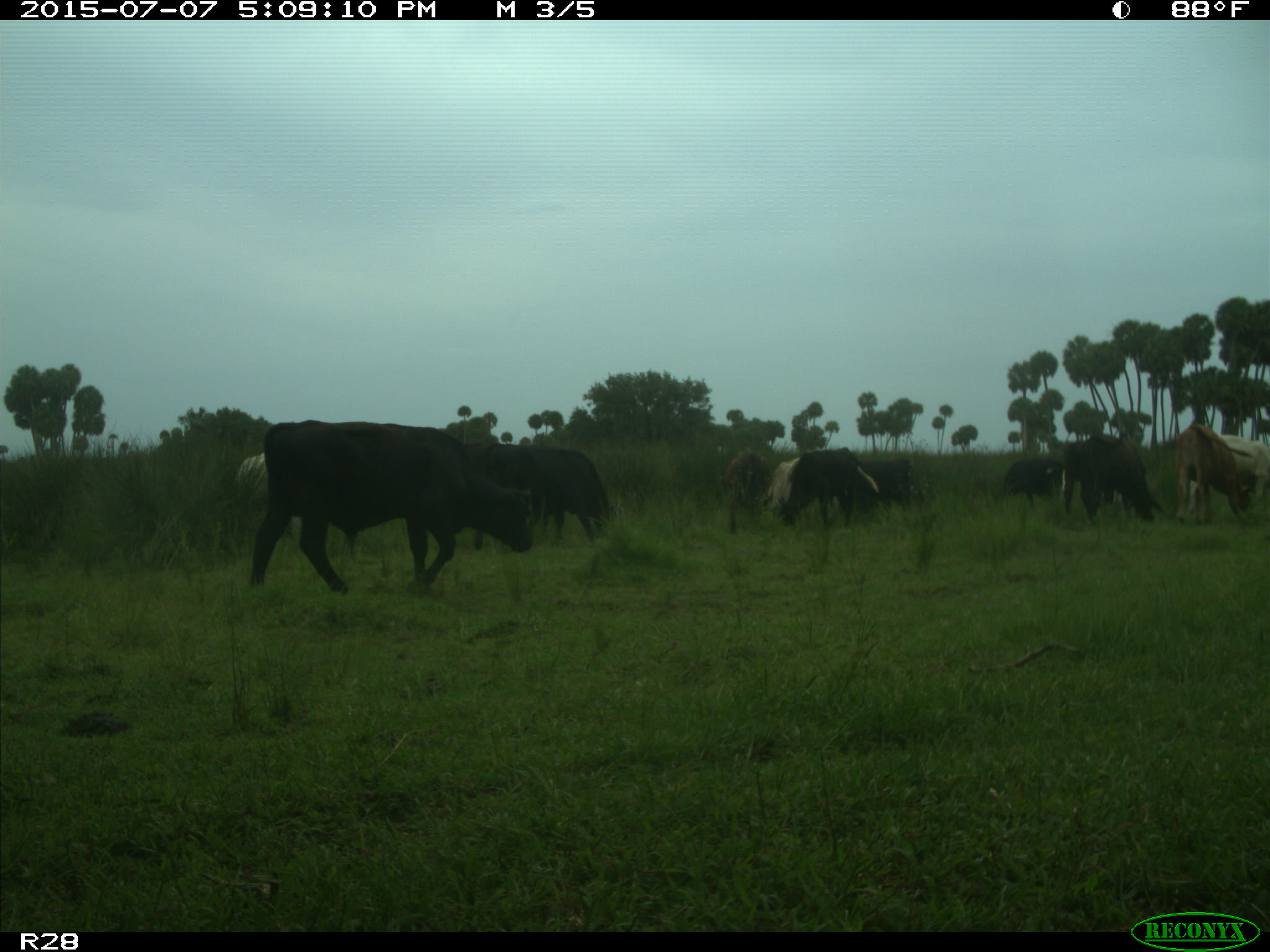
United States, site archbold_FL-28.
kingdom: Animalia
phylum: Chordata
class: Mammalia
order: Artiodactyla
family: Bovidae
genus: Bos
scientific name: Bos taurus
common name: domestic cow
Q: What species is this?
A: Bos taurus (domestic cow).